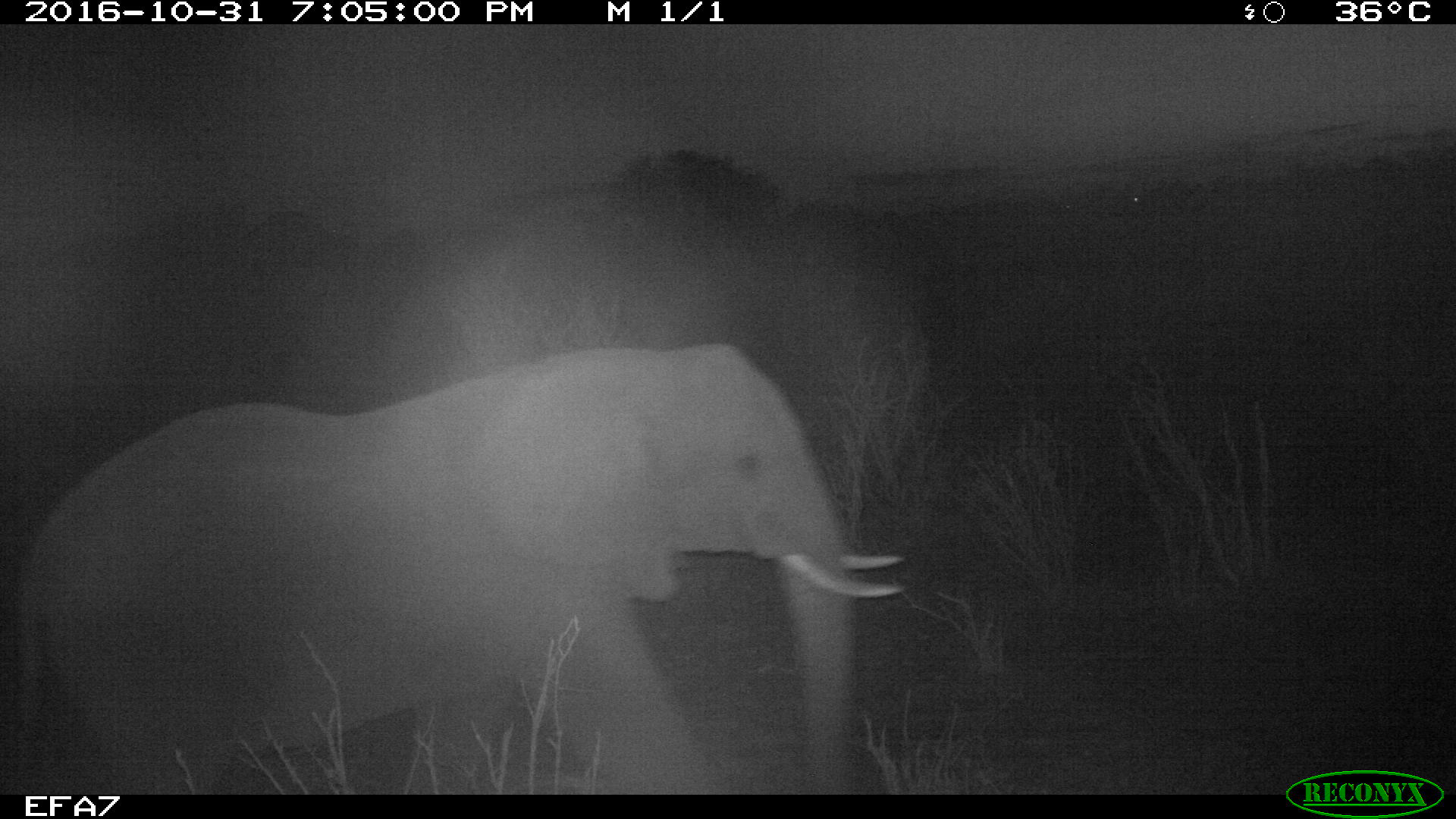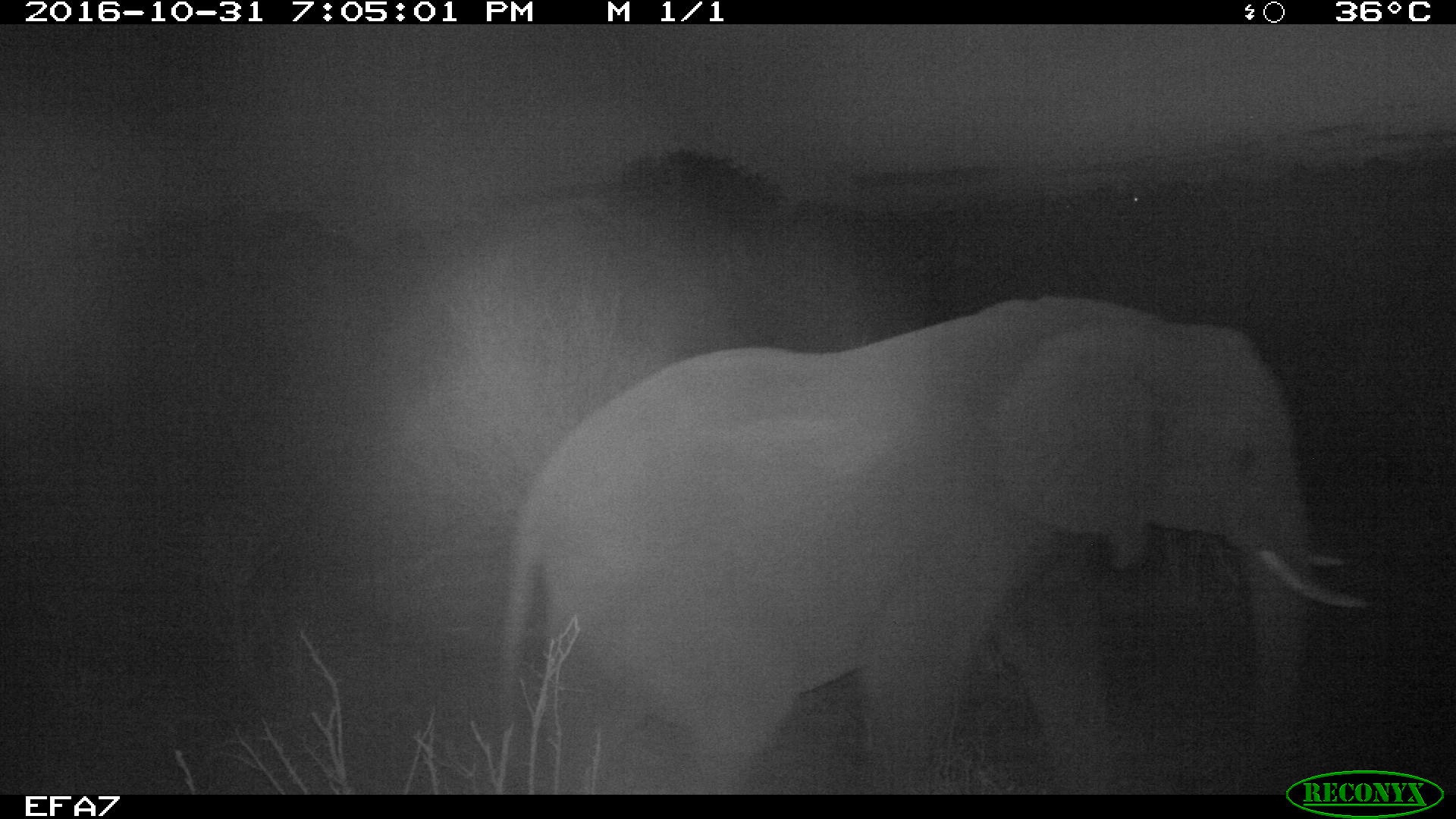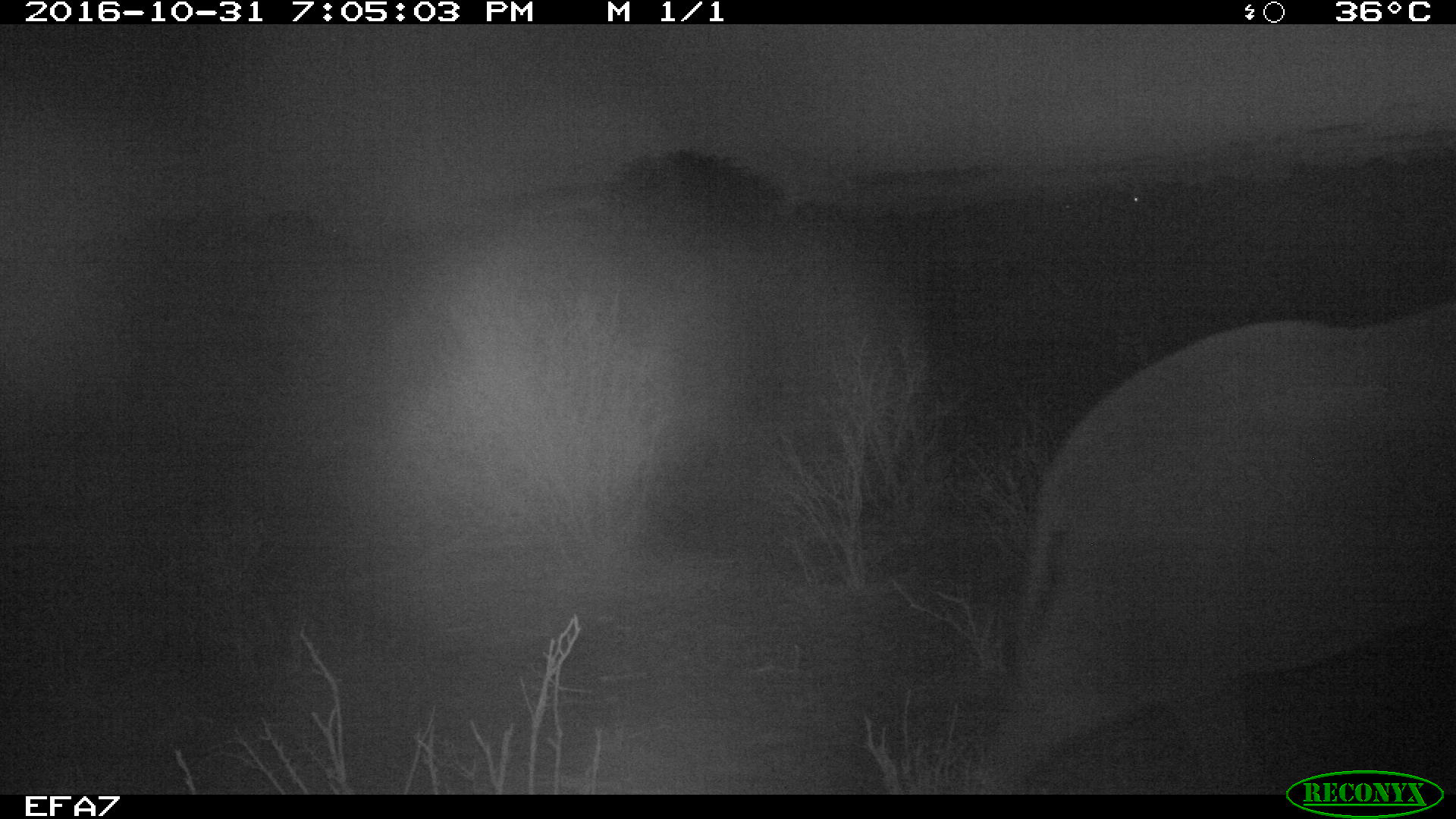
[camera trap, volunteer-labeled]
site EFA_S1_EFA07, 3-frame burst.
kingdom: Animalia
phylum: Chordata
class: Mammalia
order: Proboscidea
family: Elephantidae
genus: Loxodonta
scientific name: Loxodonta africana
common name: african bush elephant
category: elephant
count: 2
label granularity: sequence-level